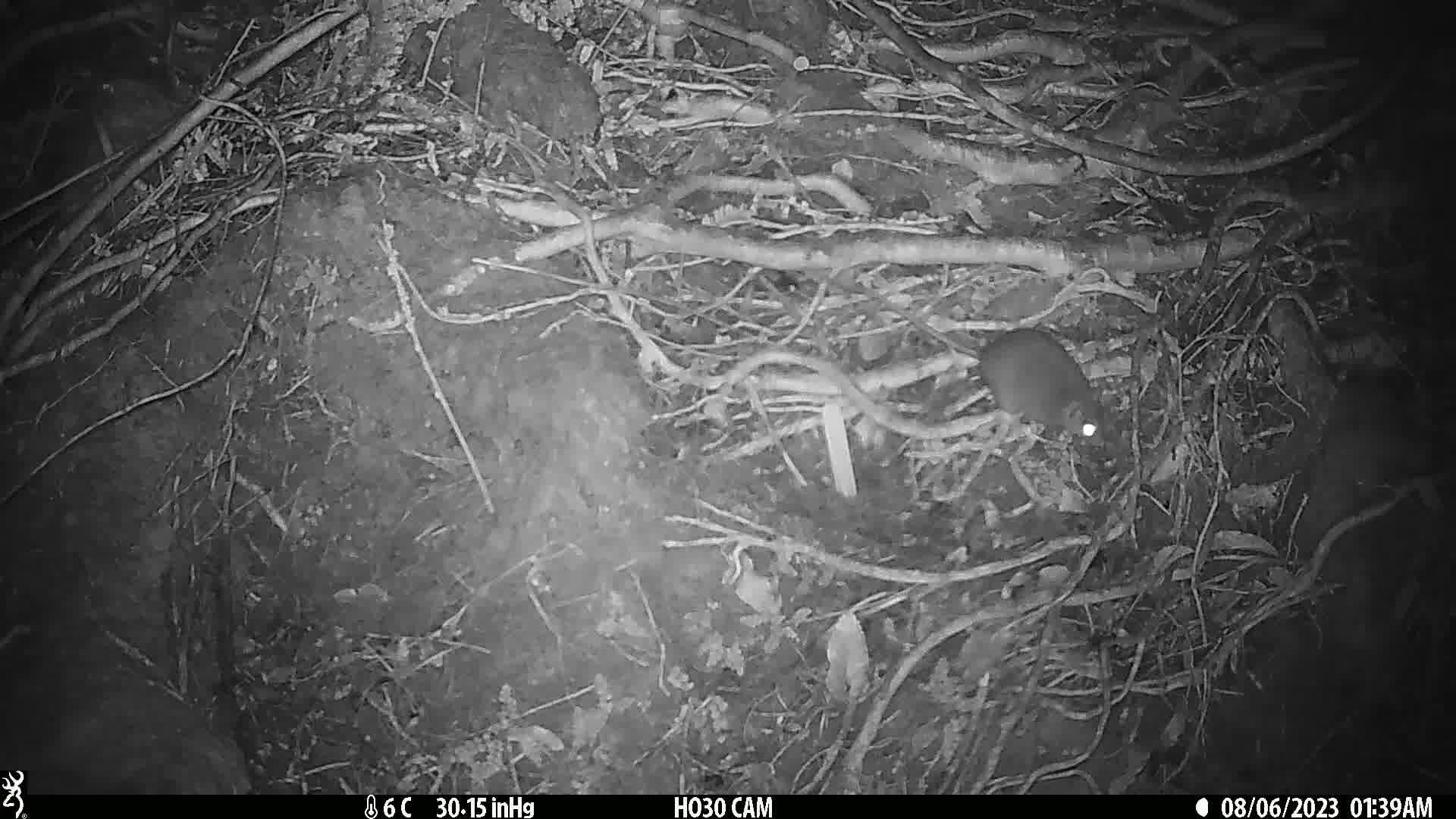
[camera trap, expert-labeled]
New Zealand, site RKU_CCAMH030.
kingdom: Animalia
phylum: Chordata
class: Mammalia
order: Rodentia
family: Muridae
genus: Rattus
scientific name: Rattus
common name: rat